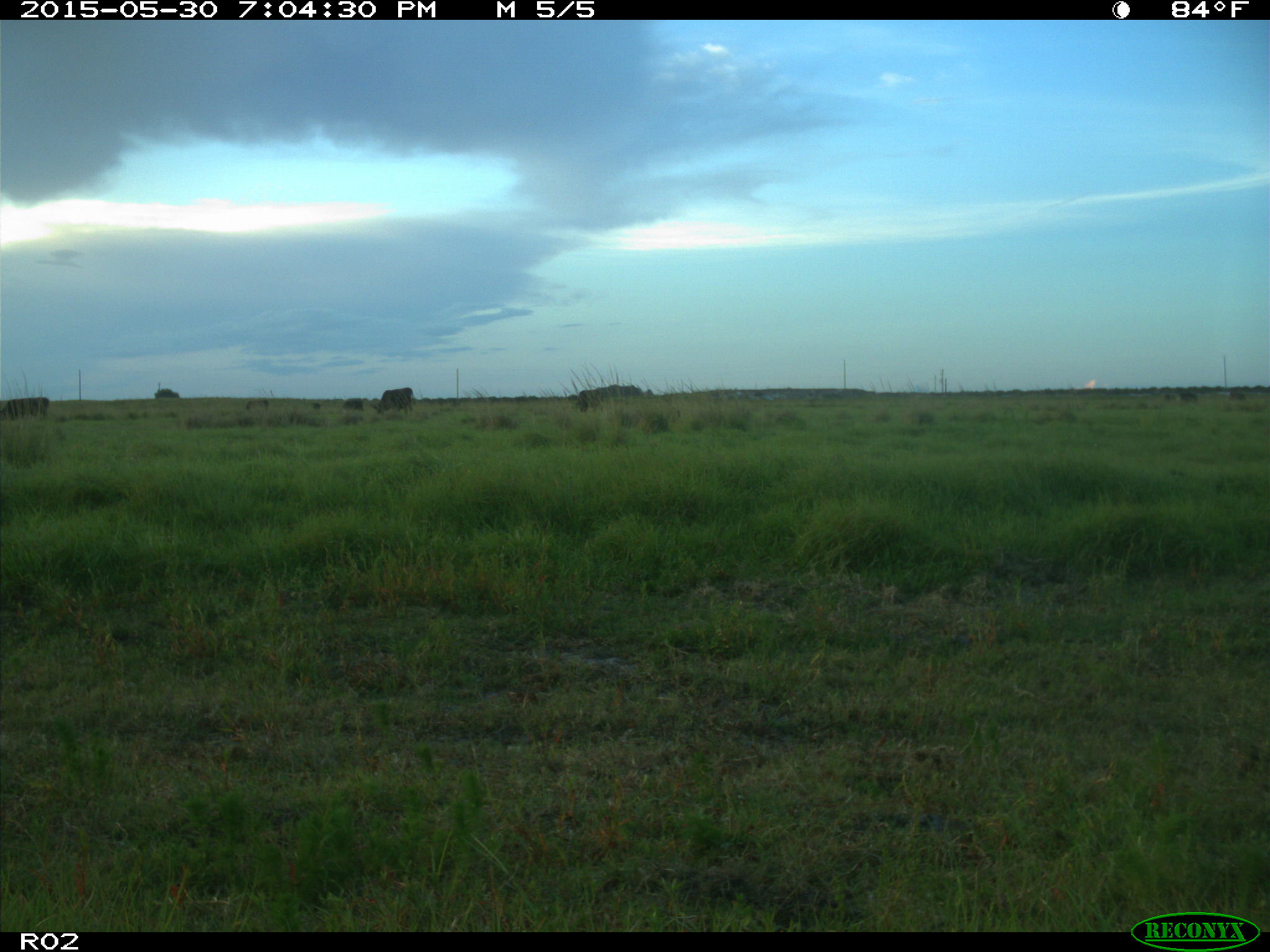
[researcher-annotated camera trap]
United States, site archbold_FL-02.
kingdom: Animalia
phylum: Chordata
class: Mammalia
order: Artiodactyla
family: Bovidae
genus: Bos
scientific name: Bos taurus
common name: domestic cow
Bos taurus (domestic cow).